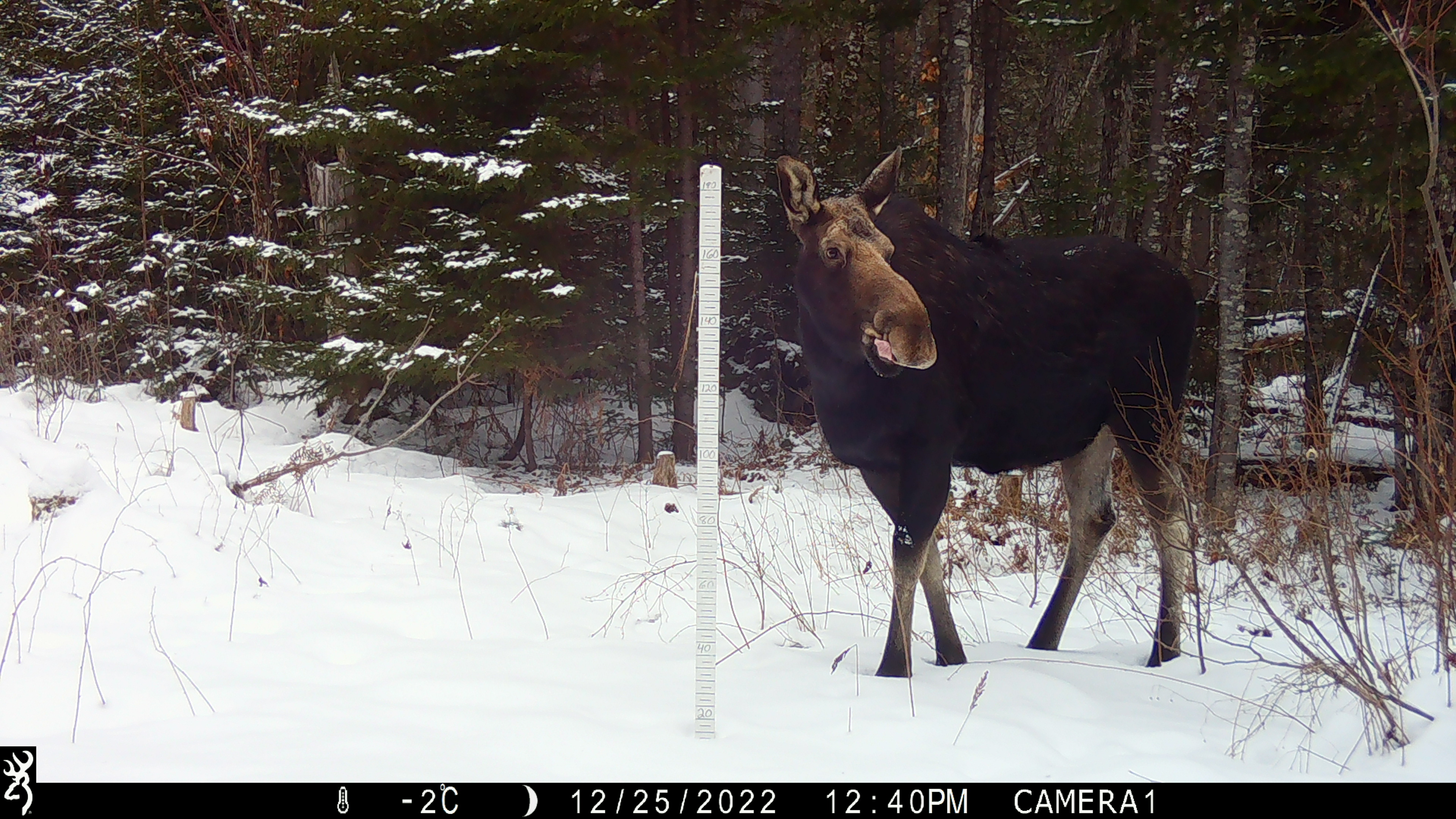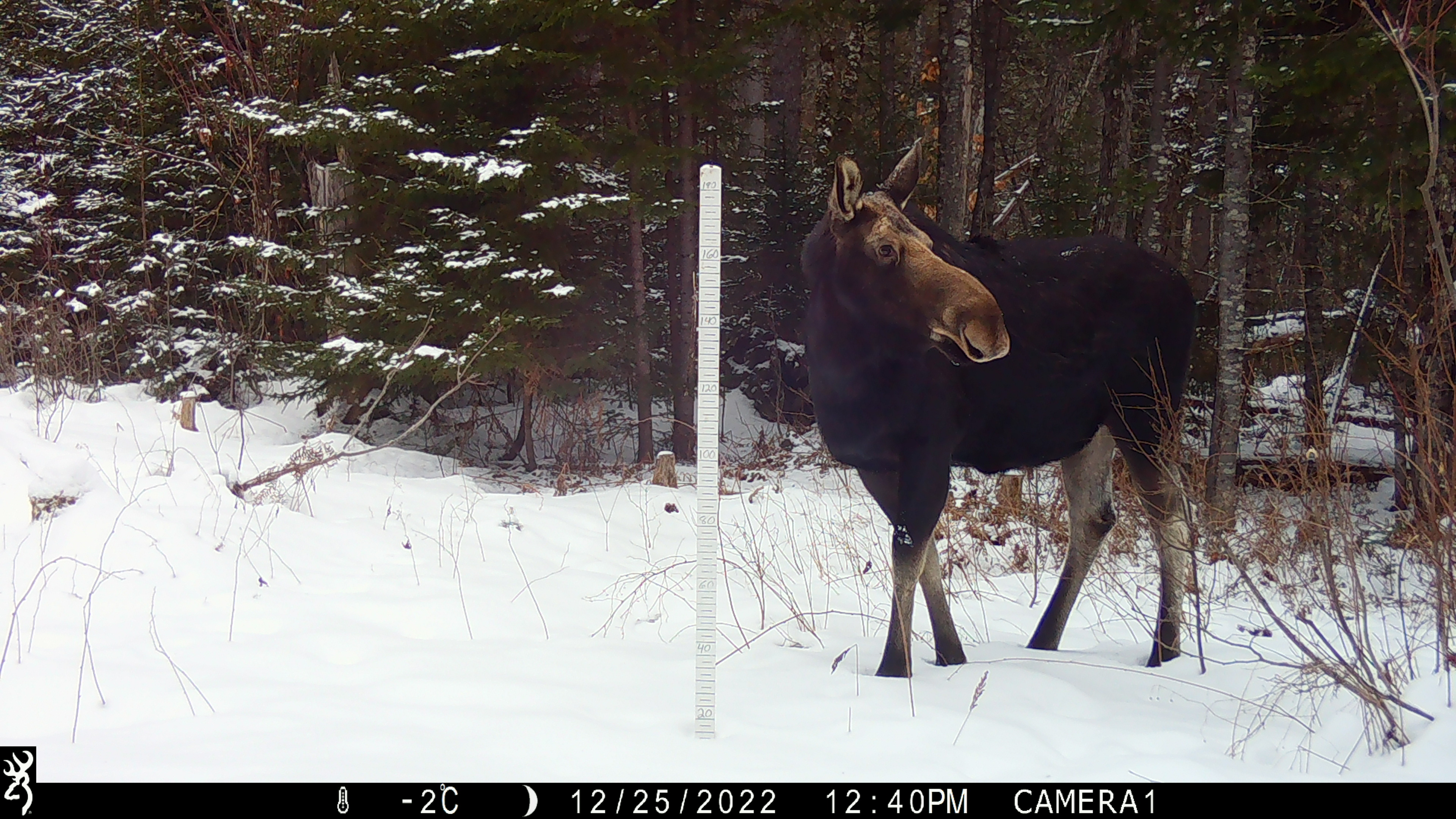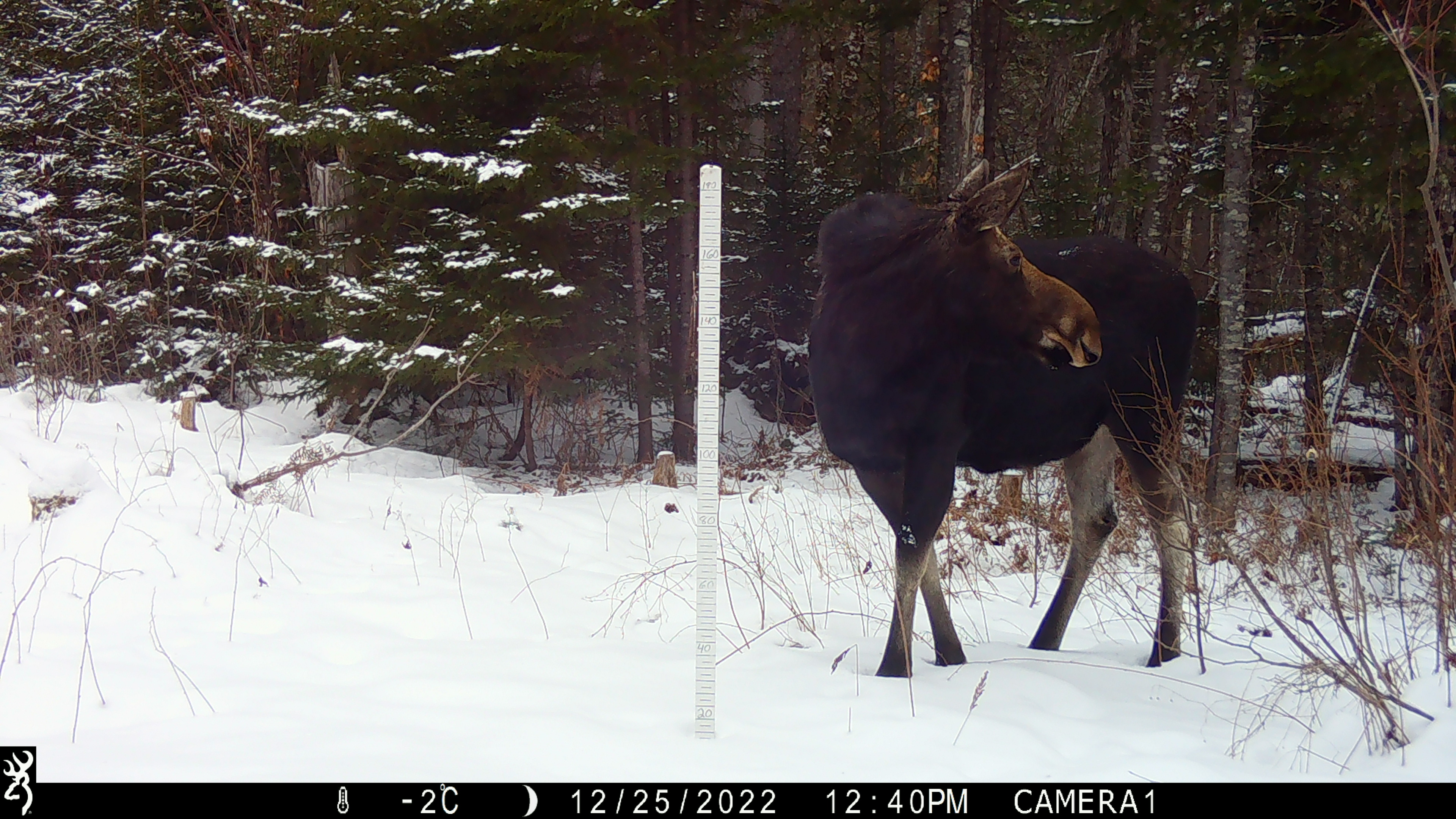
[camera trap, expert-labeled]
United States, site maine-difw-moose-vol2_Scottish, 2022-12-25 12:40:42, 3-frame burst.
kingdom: Animalia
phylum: Chordata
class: Mammalia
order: Artiodactyla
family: Cervidae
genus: Alces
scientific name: Alces alces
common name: moose